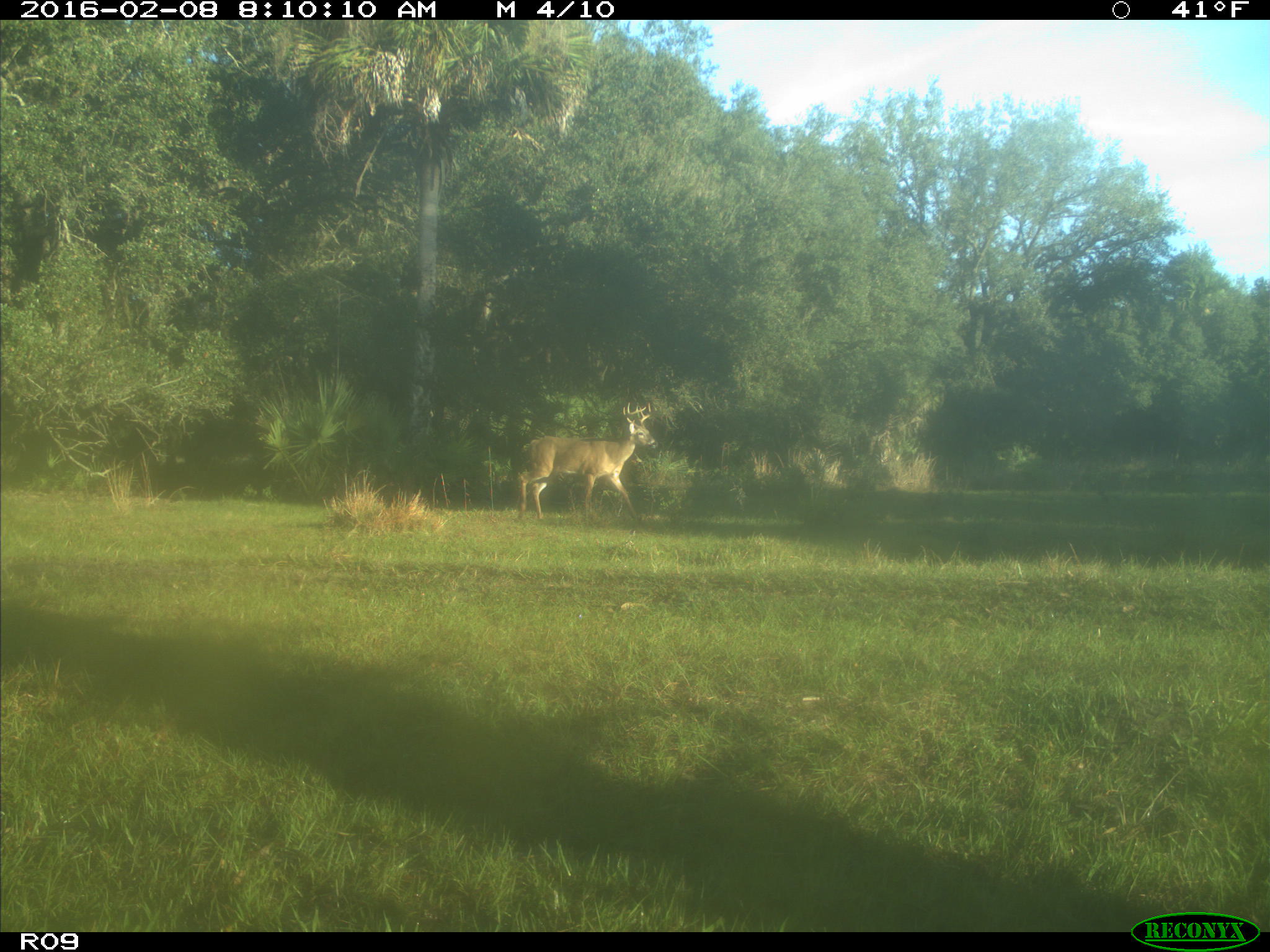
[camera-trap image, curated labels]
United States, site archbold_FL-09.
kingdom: Animalia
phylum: Chordata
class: Mammalia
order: Artiodactyla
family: Cervidae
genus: Odocoileus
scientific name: Odocoileus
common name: deer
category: unidentified deer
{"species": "unidentified deer (deer) (Odocoileus)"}